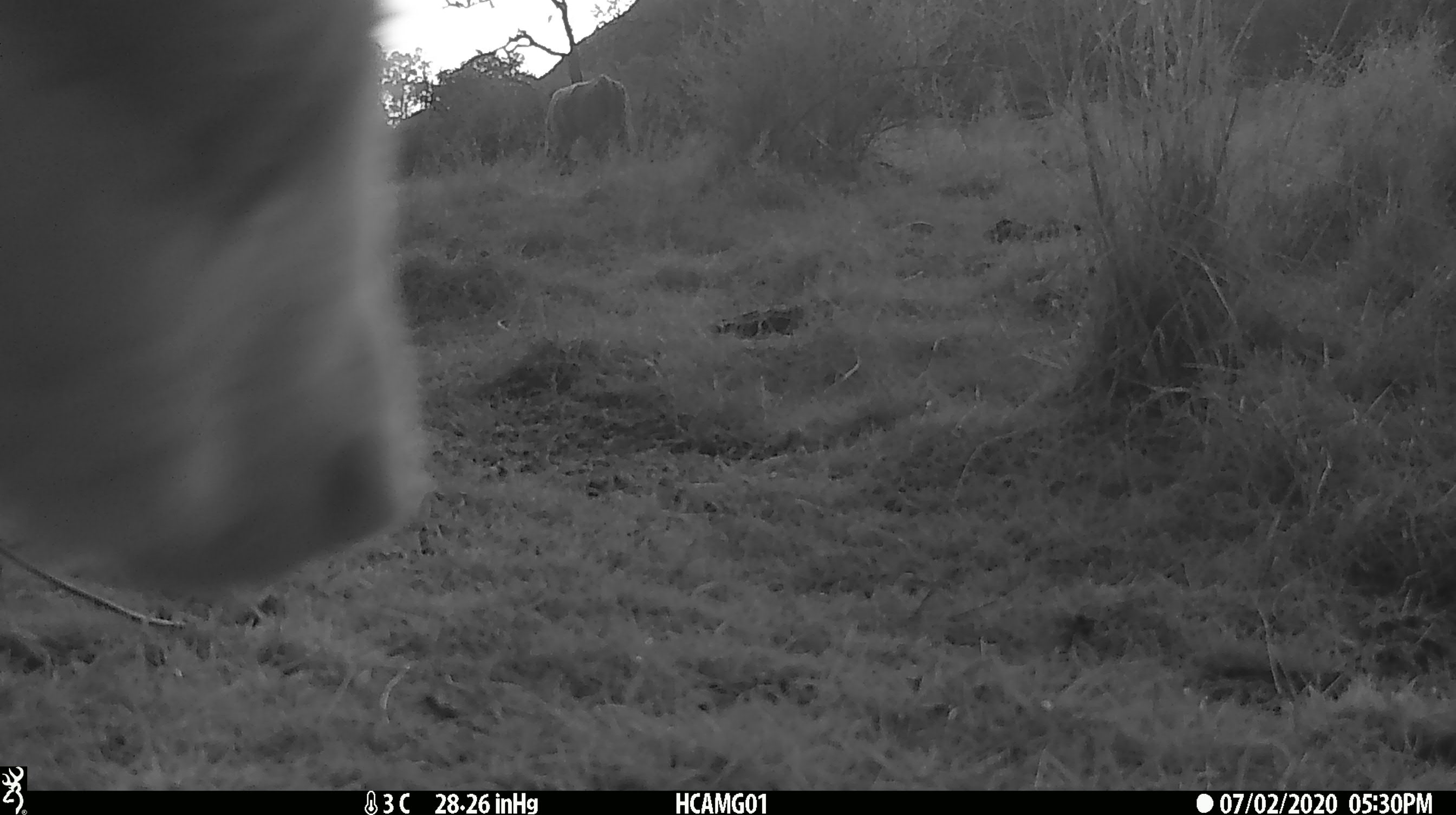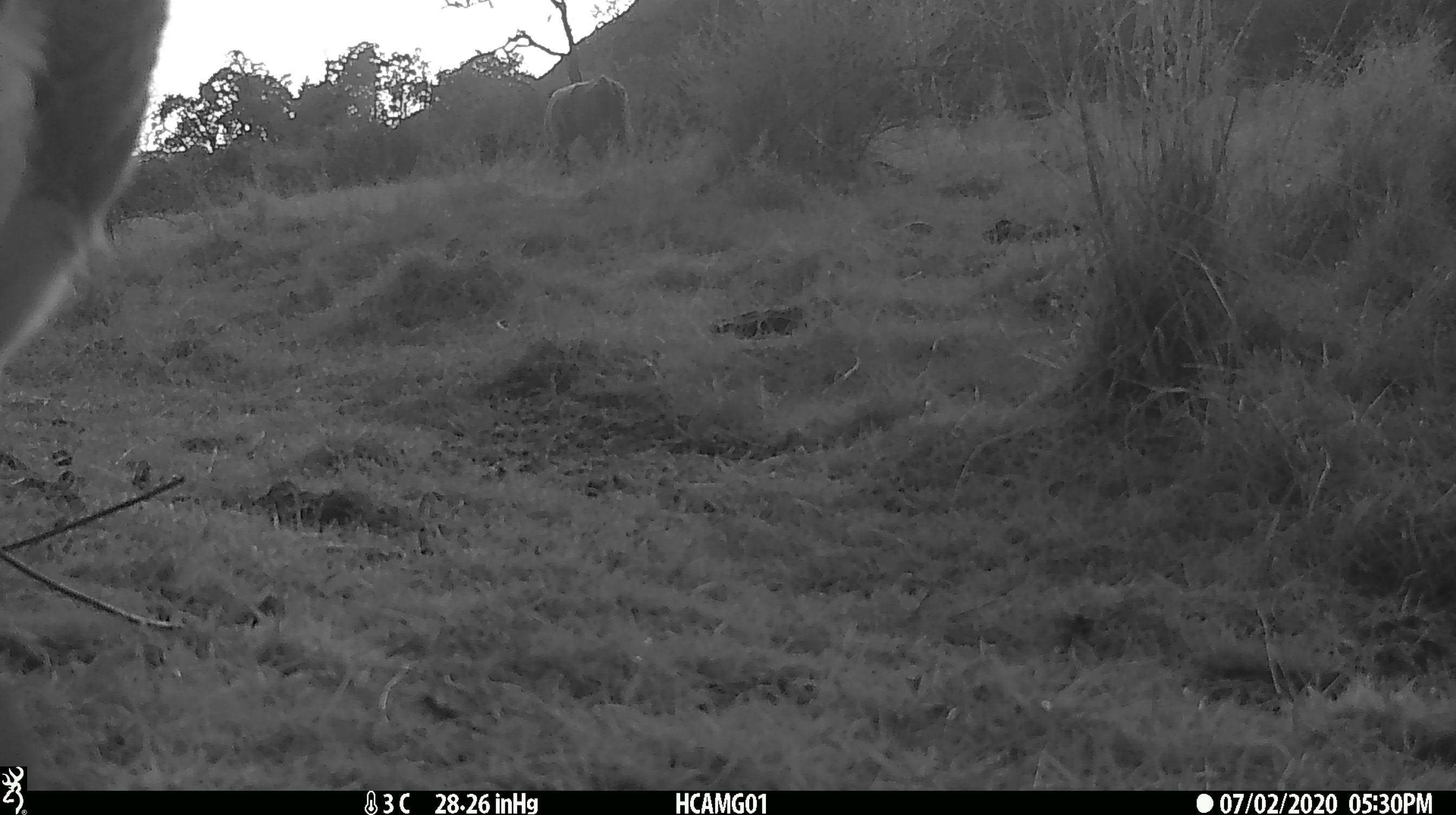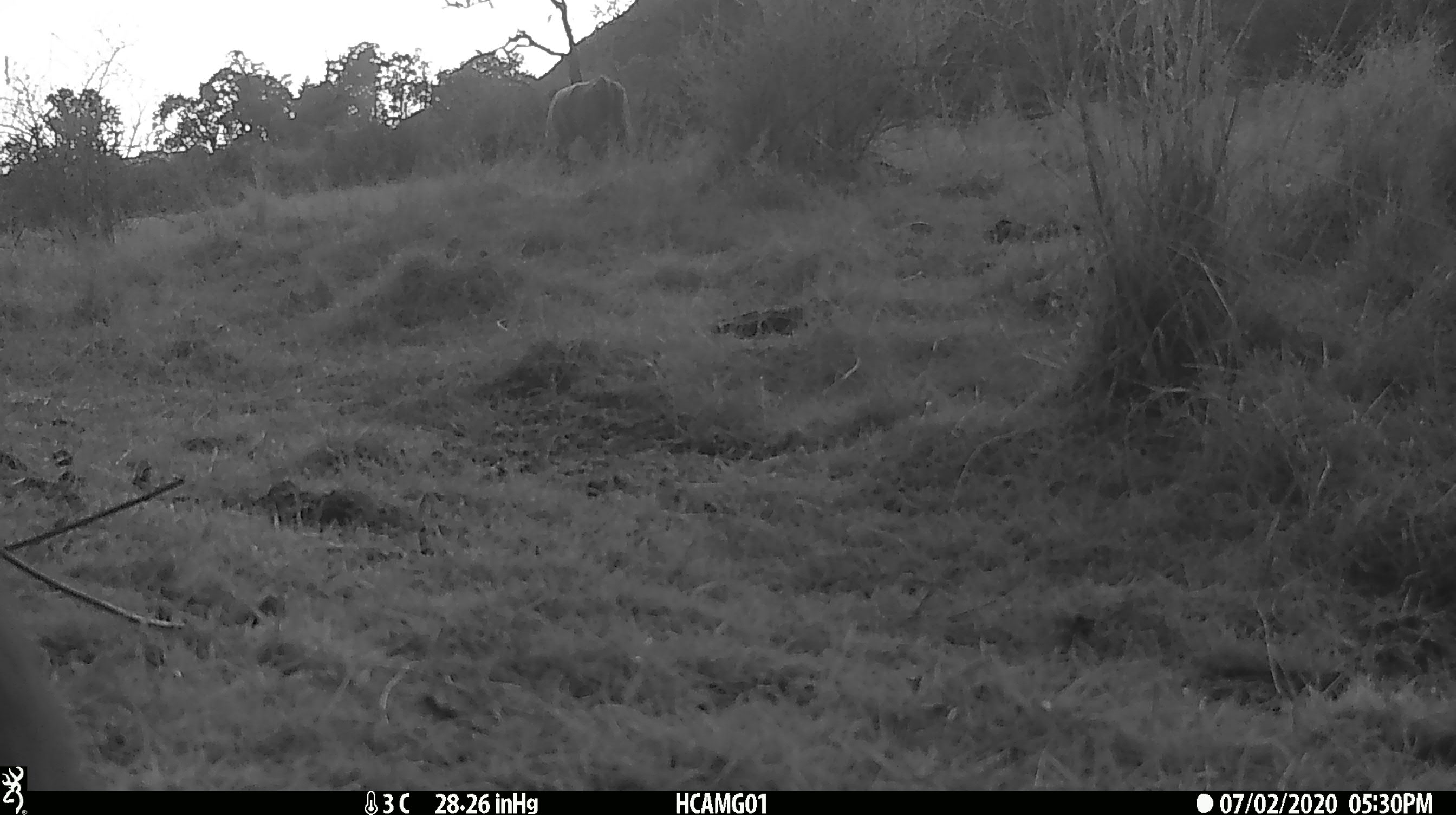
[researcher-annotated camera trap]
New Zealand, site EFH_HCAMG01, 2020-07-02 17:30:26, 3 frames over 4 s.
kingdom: Animalia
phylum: Chordata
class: Mammalia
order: Artiodactyla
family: Bovidae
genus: Bos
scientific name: Bos taurus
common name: domestic cow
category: cow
Cow (domestic cow) (Bos taurus).